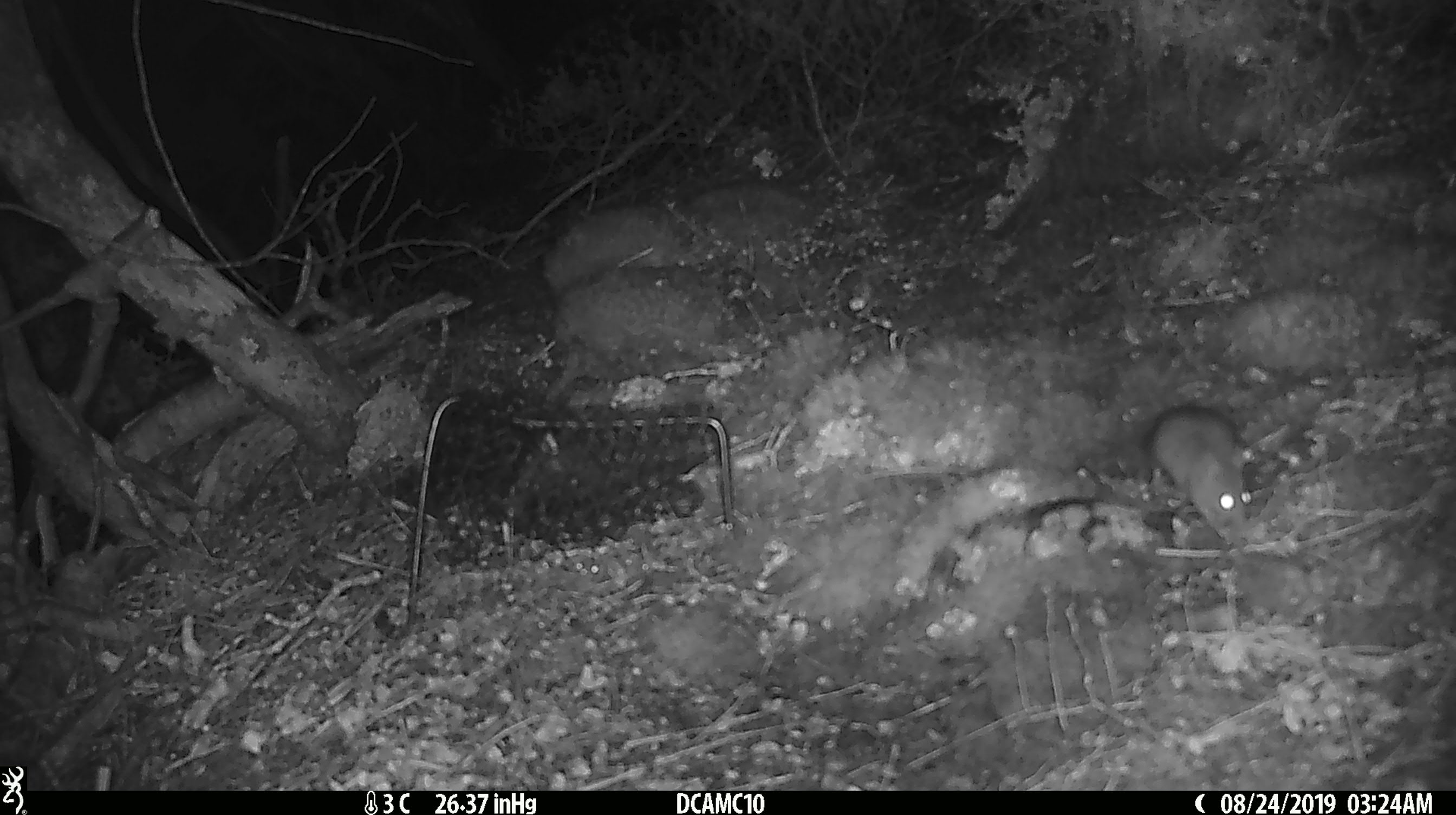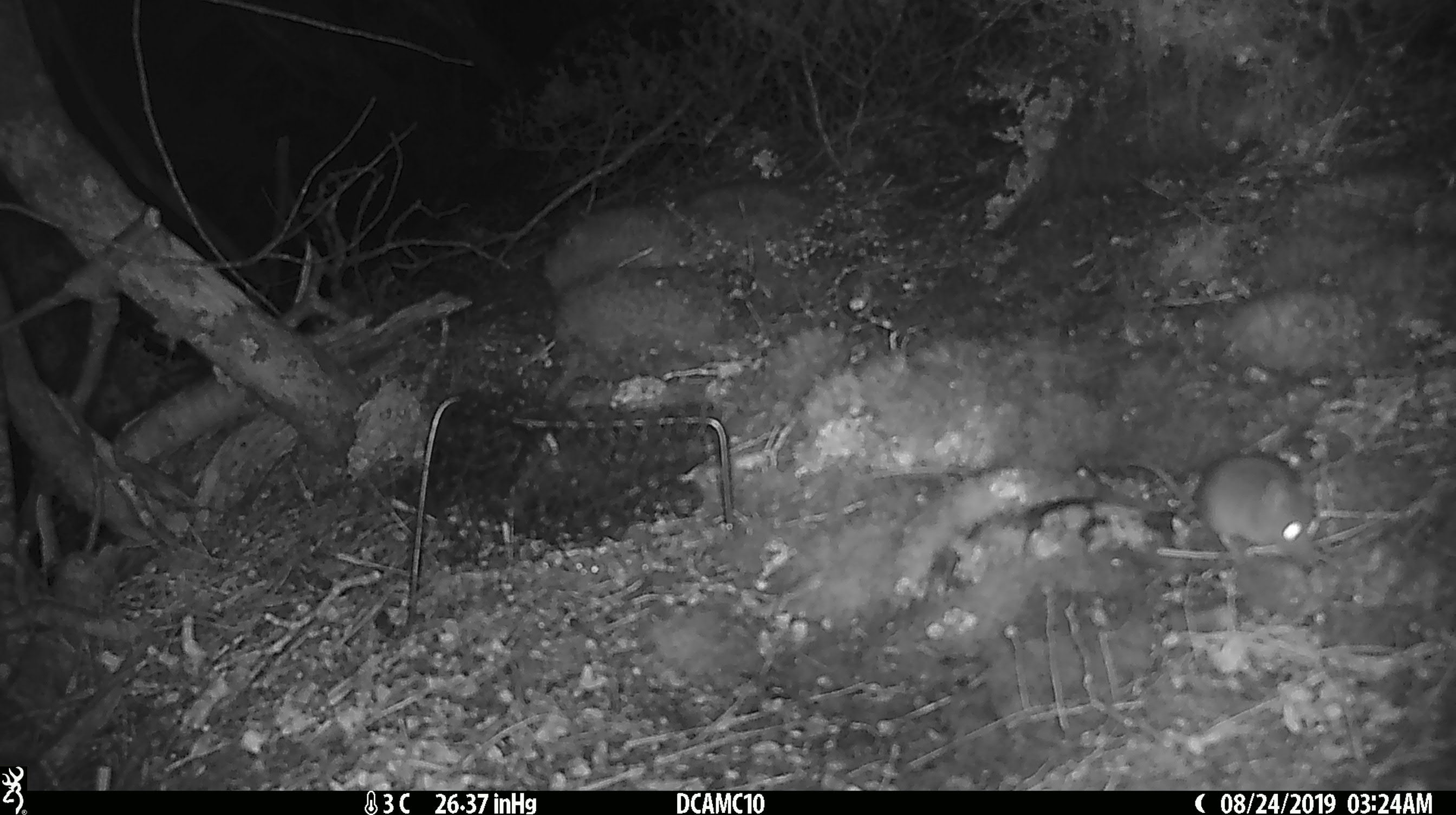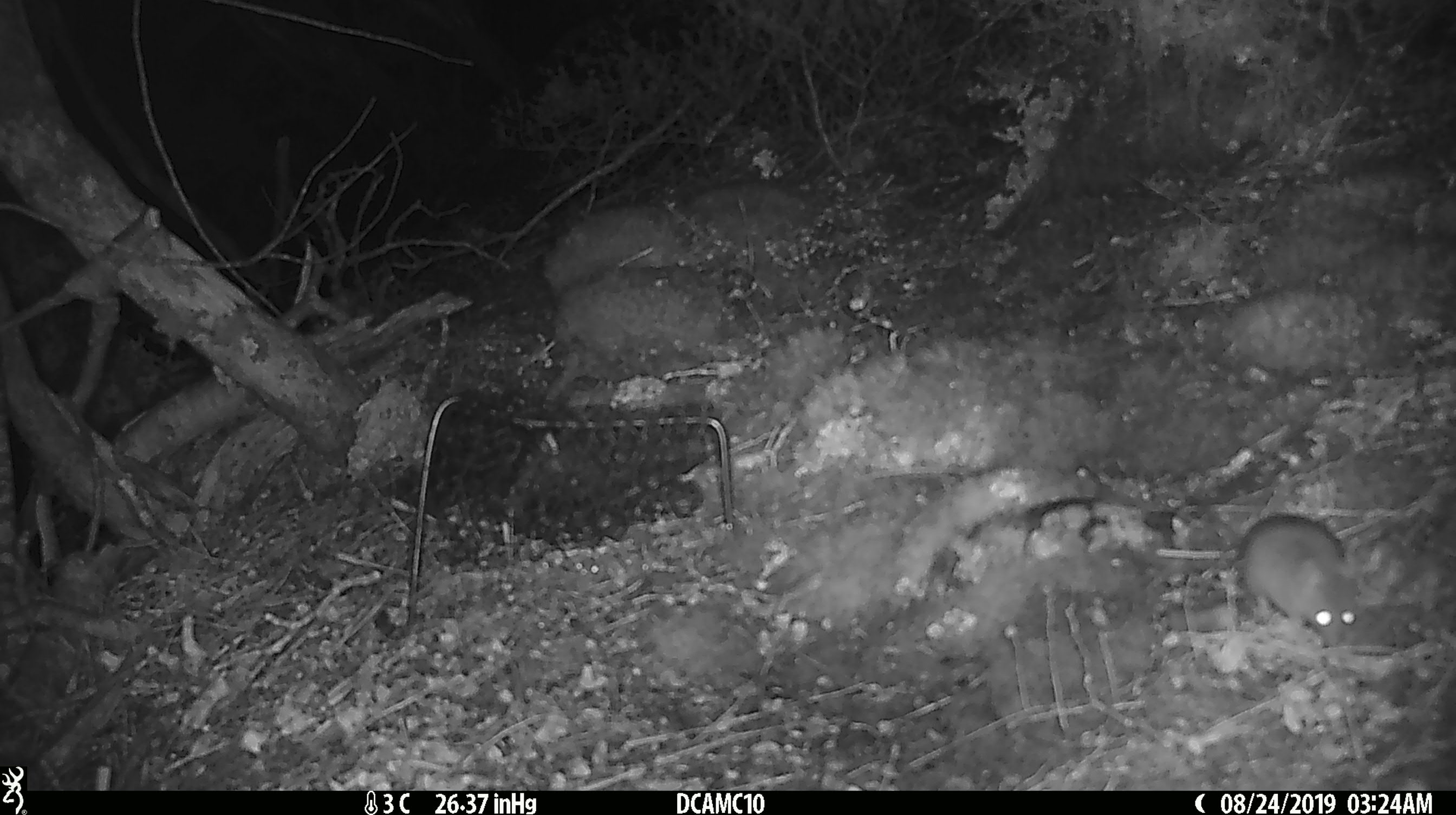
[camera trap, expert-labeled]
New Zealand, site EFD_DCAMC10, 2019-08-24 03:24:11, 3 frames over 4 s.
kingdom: Animalia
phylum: Chordata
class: Mammalia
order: Rodentia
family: Muridae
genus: Mus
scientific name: Mus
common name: mouse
Mouse (Mus).